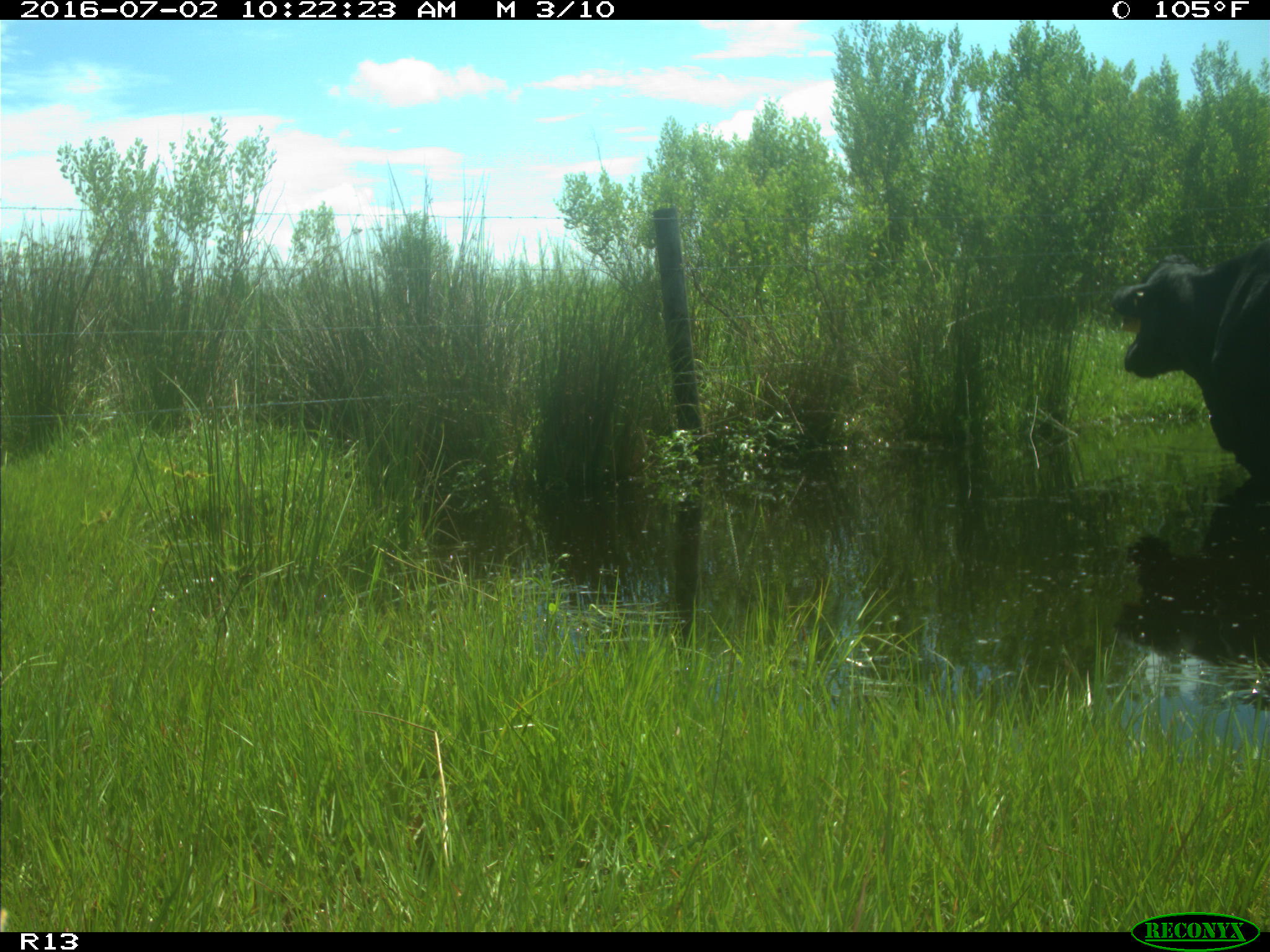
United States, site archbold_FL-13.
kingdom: Animalia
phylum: Chordata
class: Mammalia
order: Artiodactyla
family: Bovidae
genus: Bos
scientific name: Bos taurus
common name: domestic cow